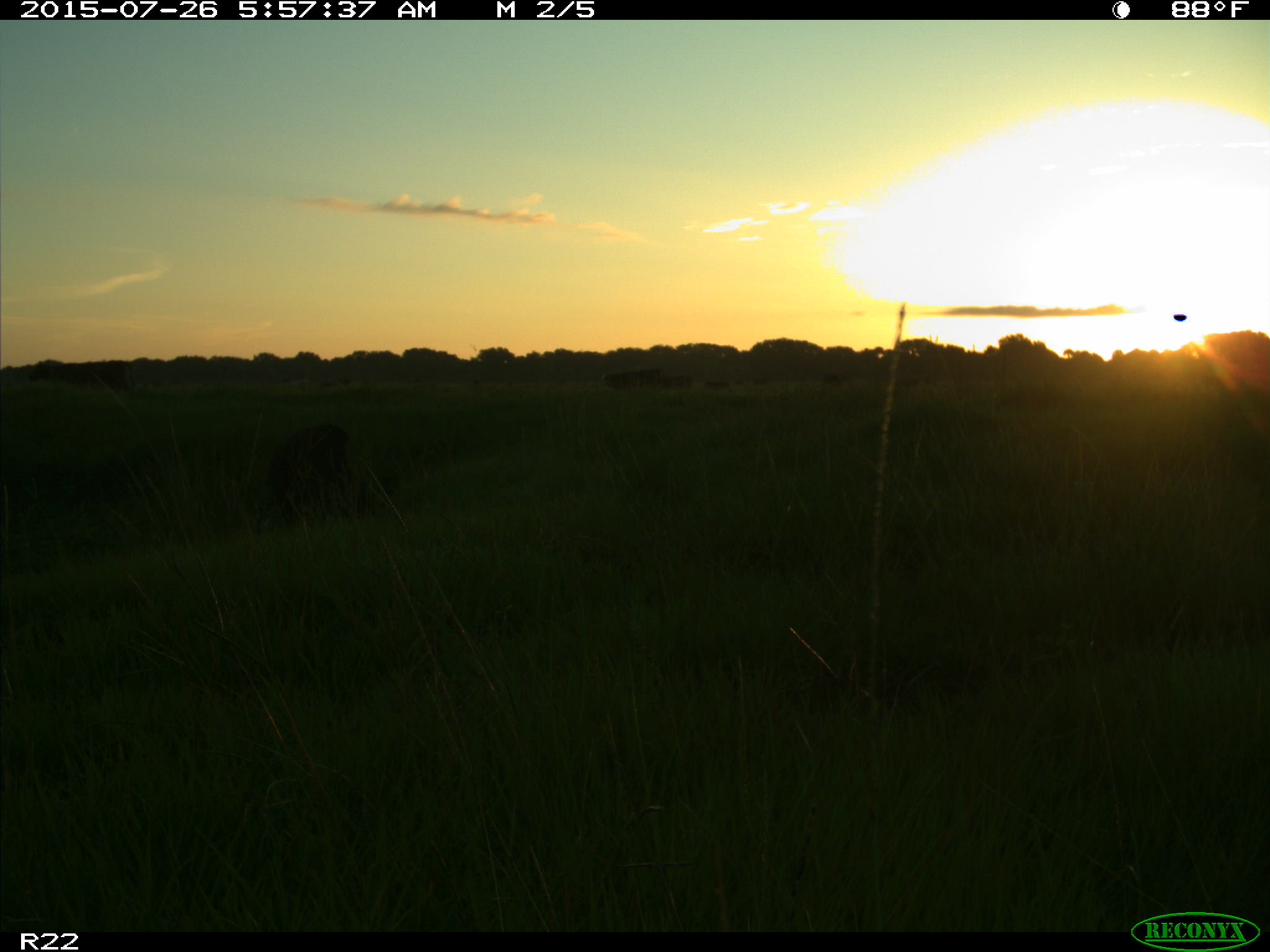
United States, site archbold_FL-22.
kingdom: Animalia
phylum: Chordata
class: Mammalia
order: Artiodactyla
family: Suidae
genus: Sus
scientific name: Sus scrofa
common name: wild boar